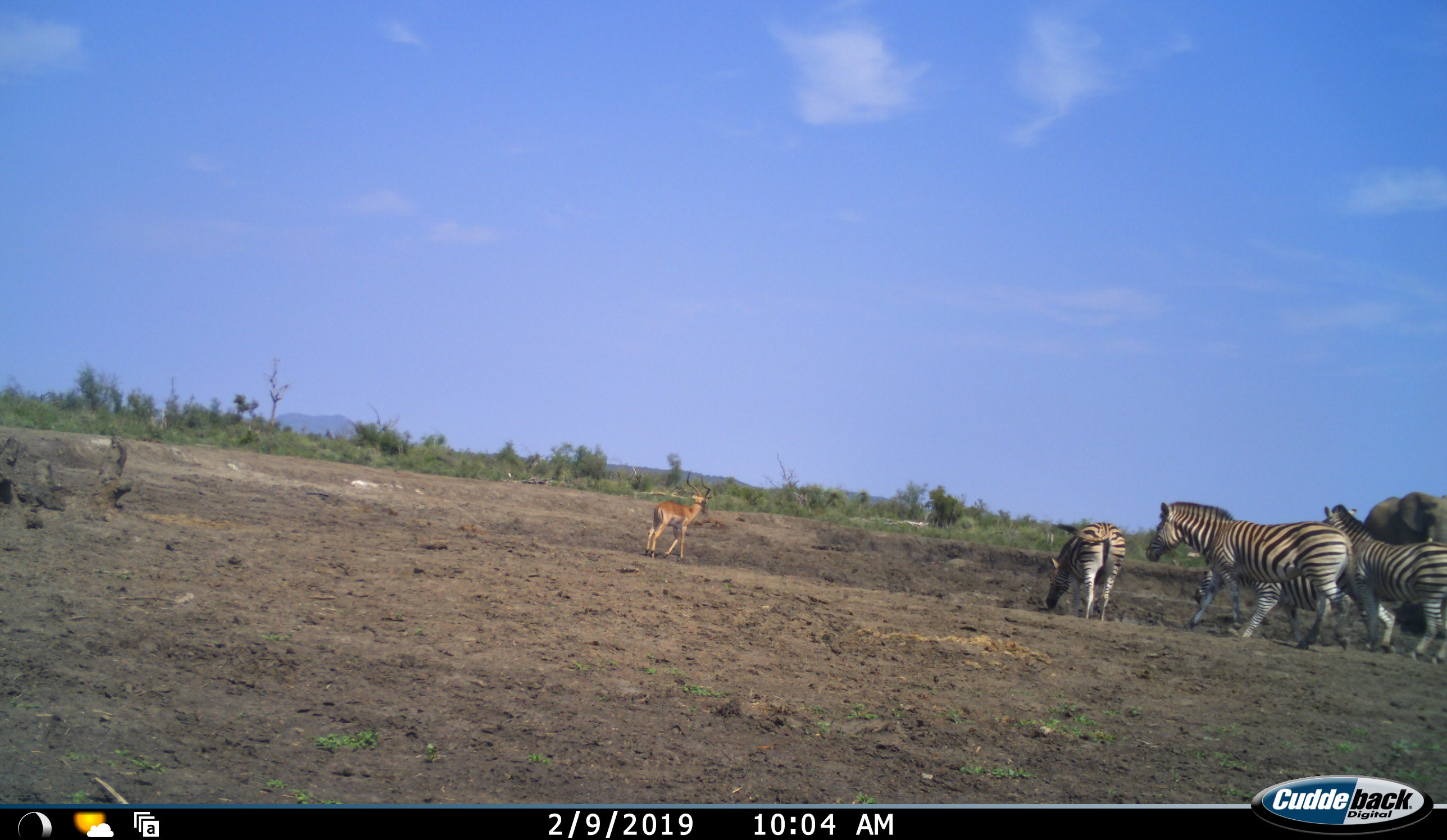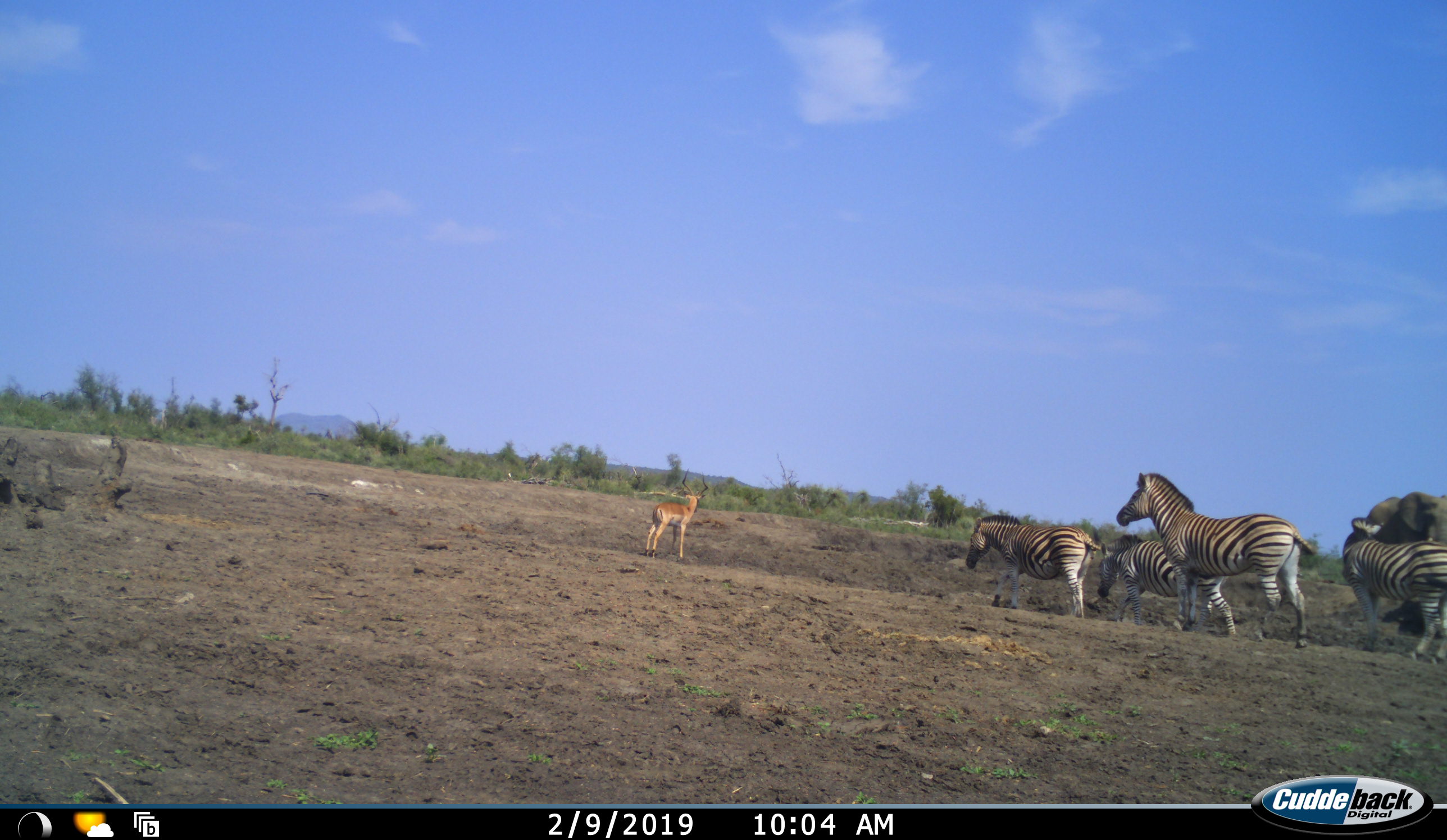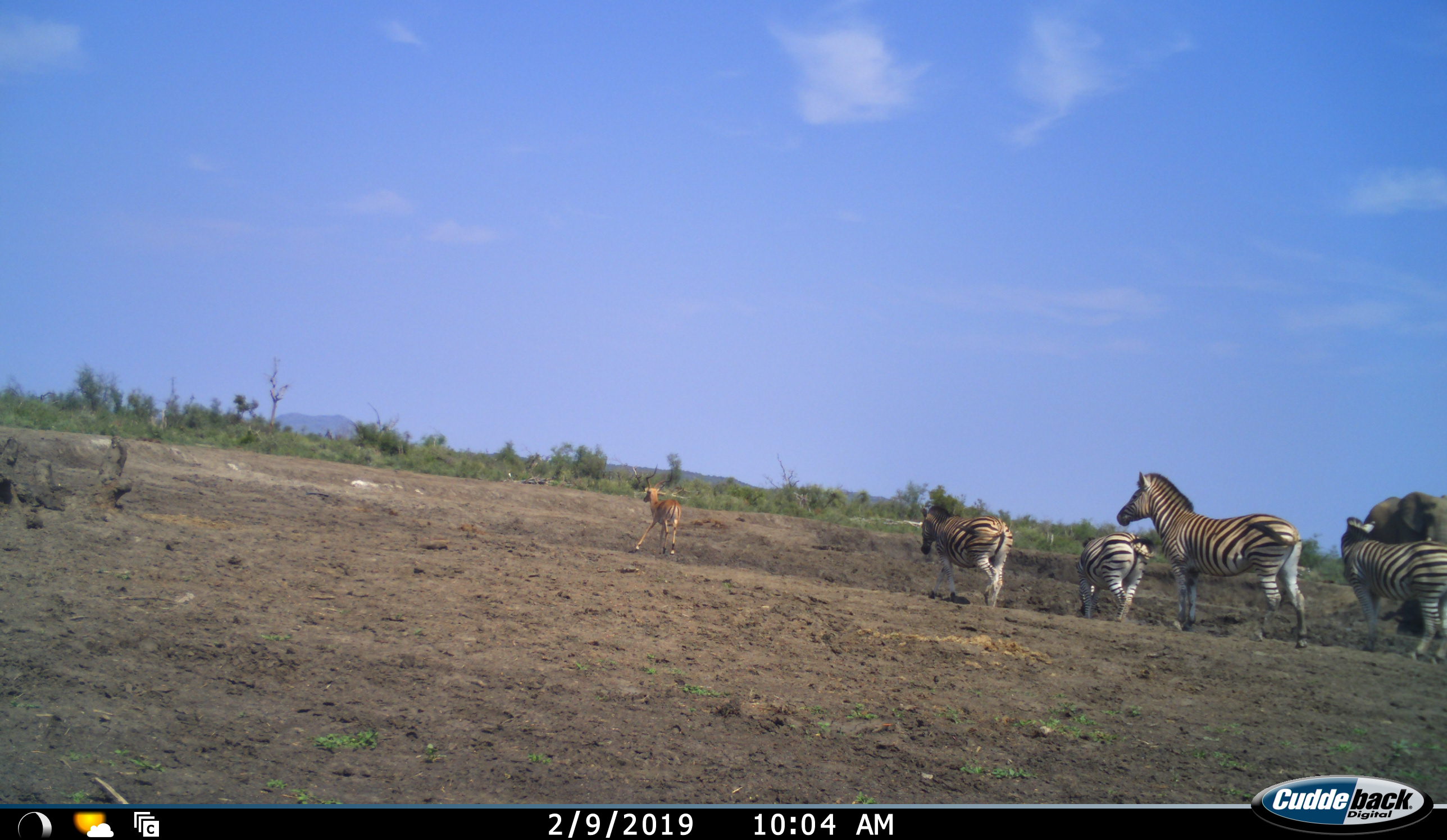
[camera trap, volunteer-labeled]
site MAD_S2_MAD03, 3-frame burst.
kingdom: Animalia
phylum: Chordata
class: Mammalia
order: Artiodactyla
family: Bovidae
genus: Aepyceros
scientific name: Aepyceros melampus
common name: impala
Impala (Aepyceros melampus), count 1. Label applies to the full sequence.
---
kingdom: Animalia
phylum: Chordata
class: Mammalia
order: Perissodactyla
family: Equidae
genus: Equus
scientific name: Equus quagga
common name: plains zebra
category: zebraplains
Zebraplains (plains zebra) (Equus quagga), count 4. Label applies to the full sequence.